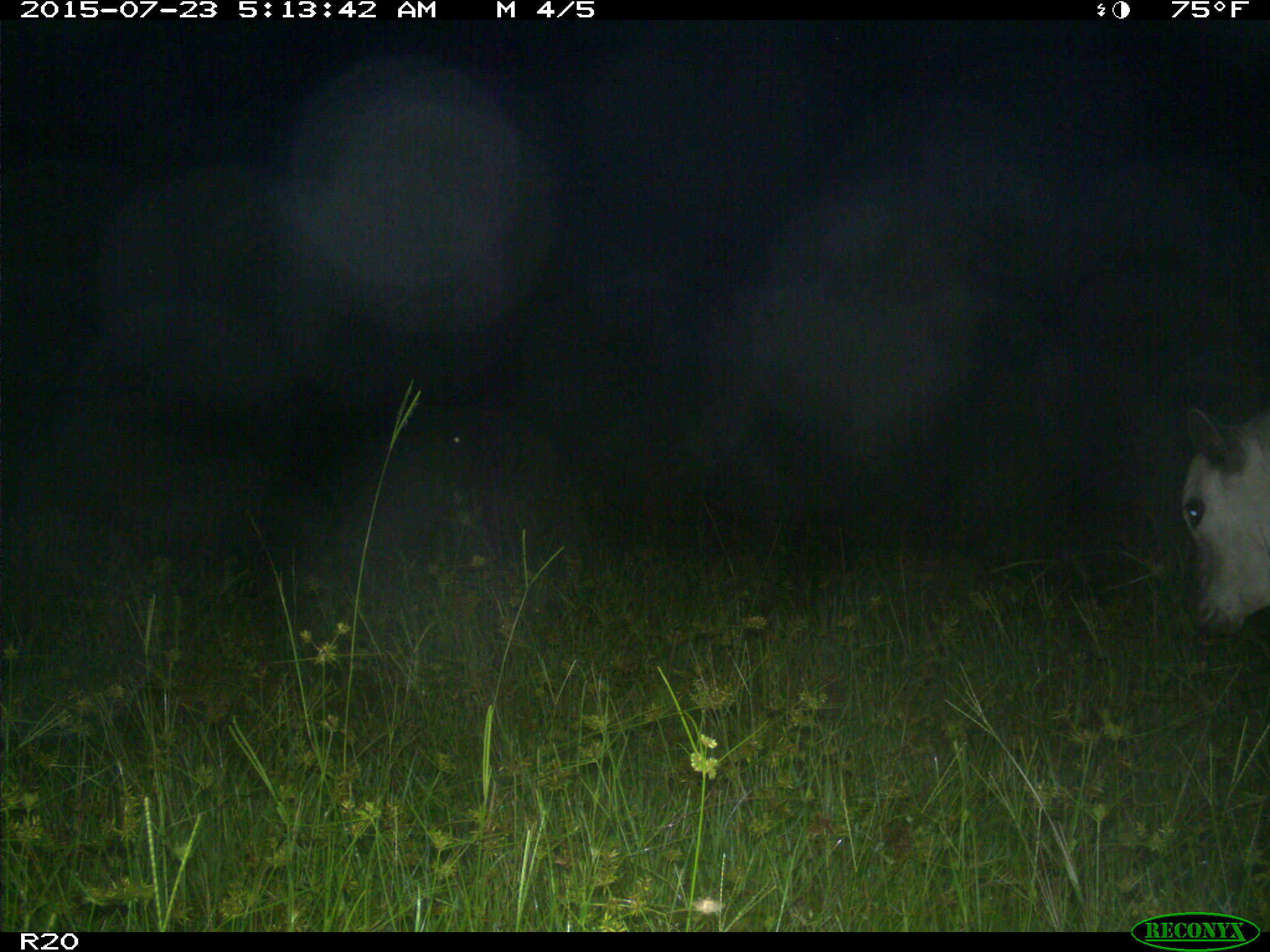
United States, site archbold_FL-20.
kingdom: Animalia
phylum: Chordata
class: Mammalia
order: Artiodactyla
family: Bovidae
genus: Bos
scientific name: Bos taurus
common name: domestic cow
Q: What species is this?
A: Bos taurus (domestic cow).